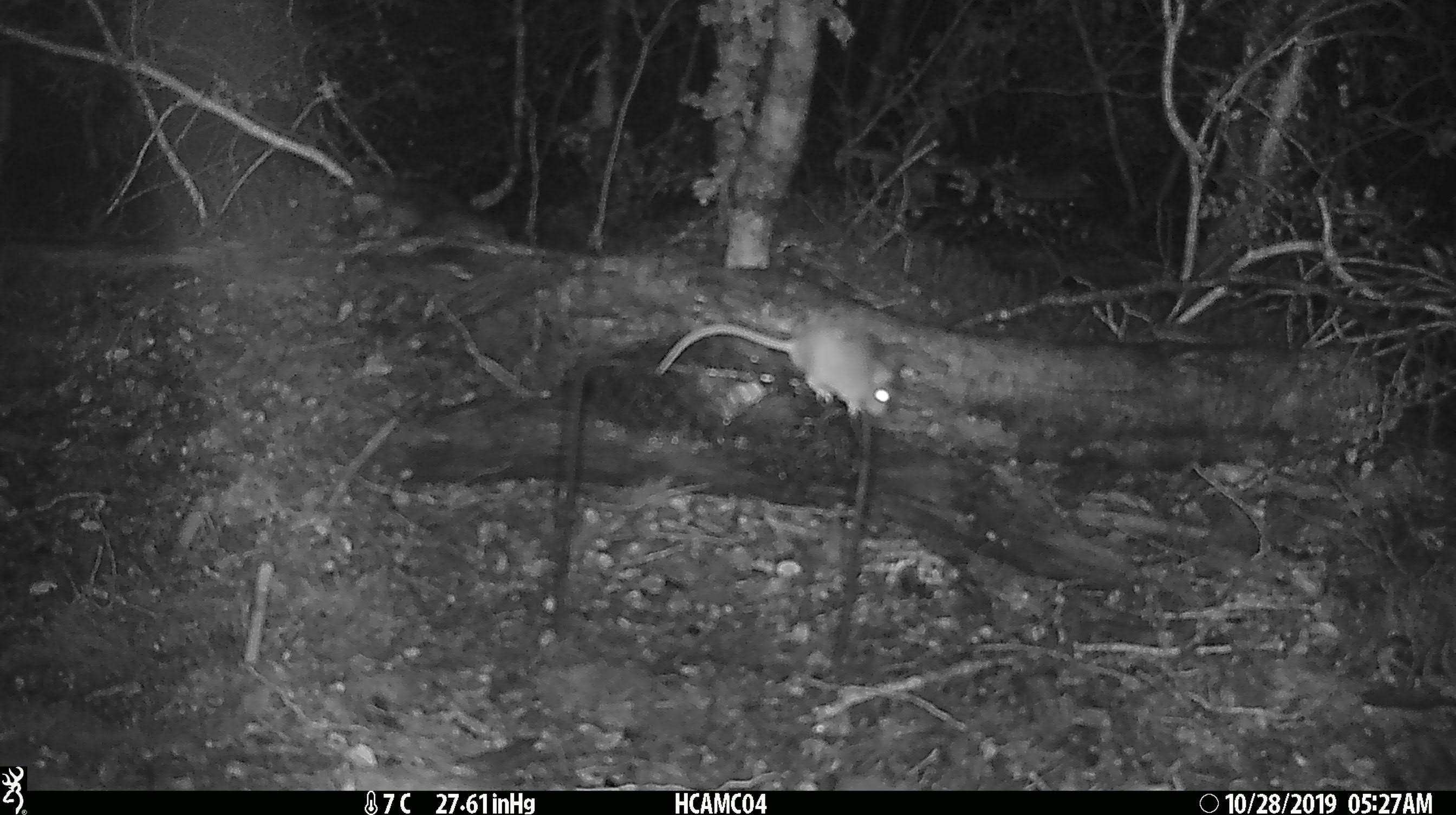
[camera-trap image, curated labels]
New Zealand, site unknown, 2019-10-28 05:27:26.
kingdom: Animalia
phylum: Chordata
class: Mammalia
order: Rodentia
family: Muridae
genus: Mus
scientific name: Mus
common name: mouse